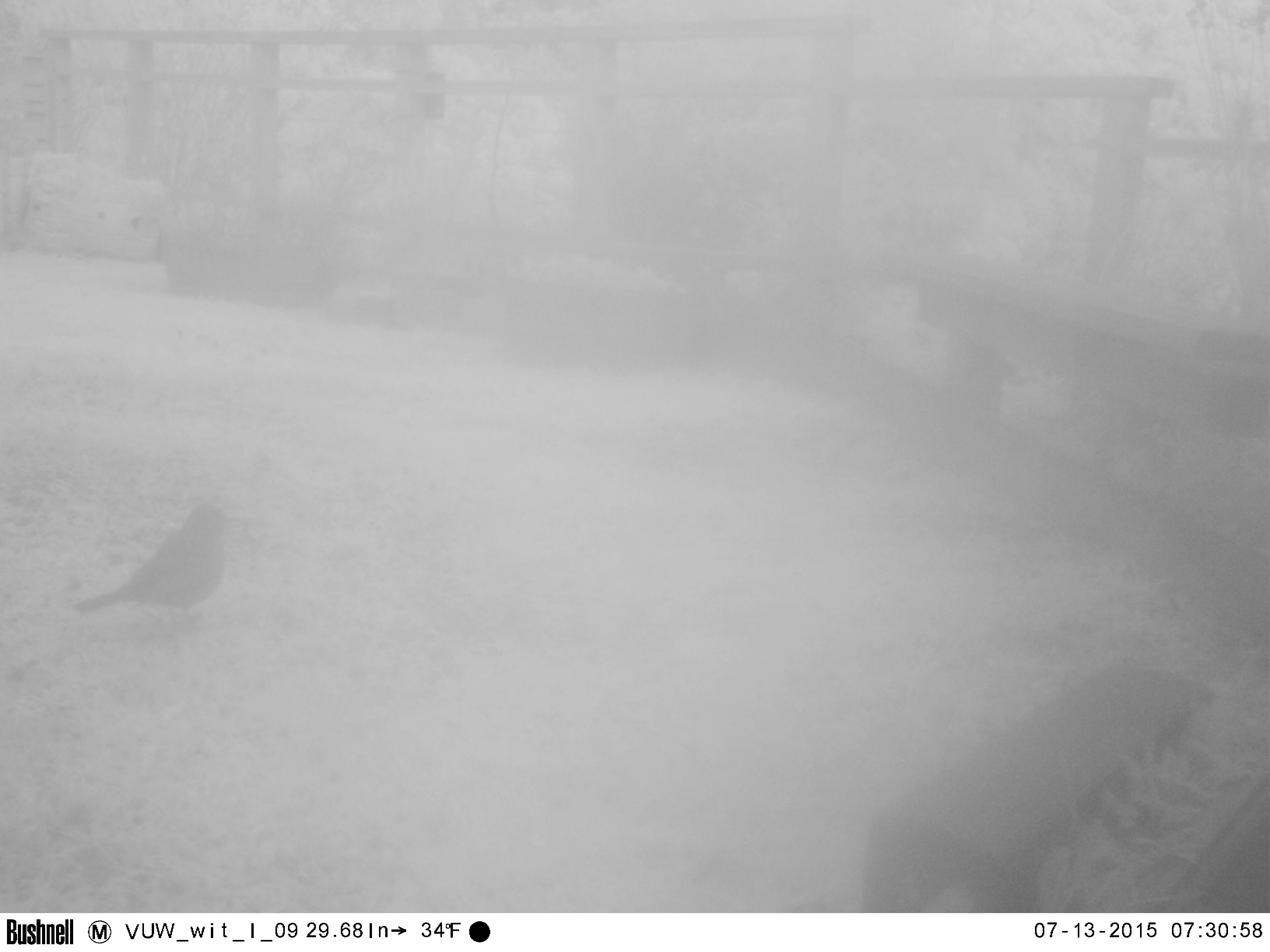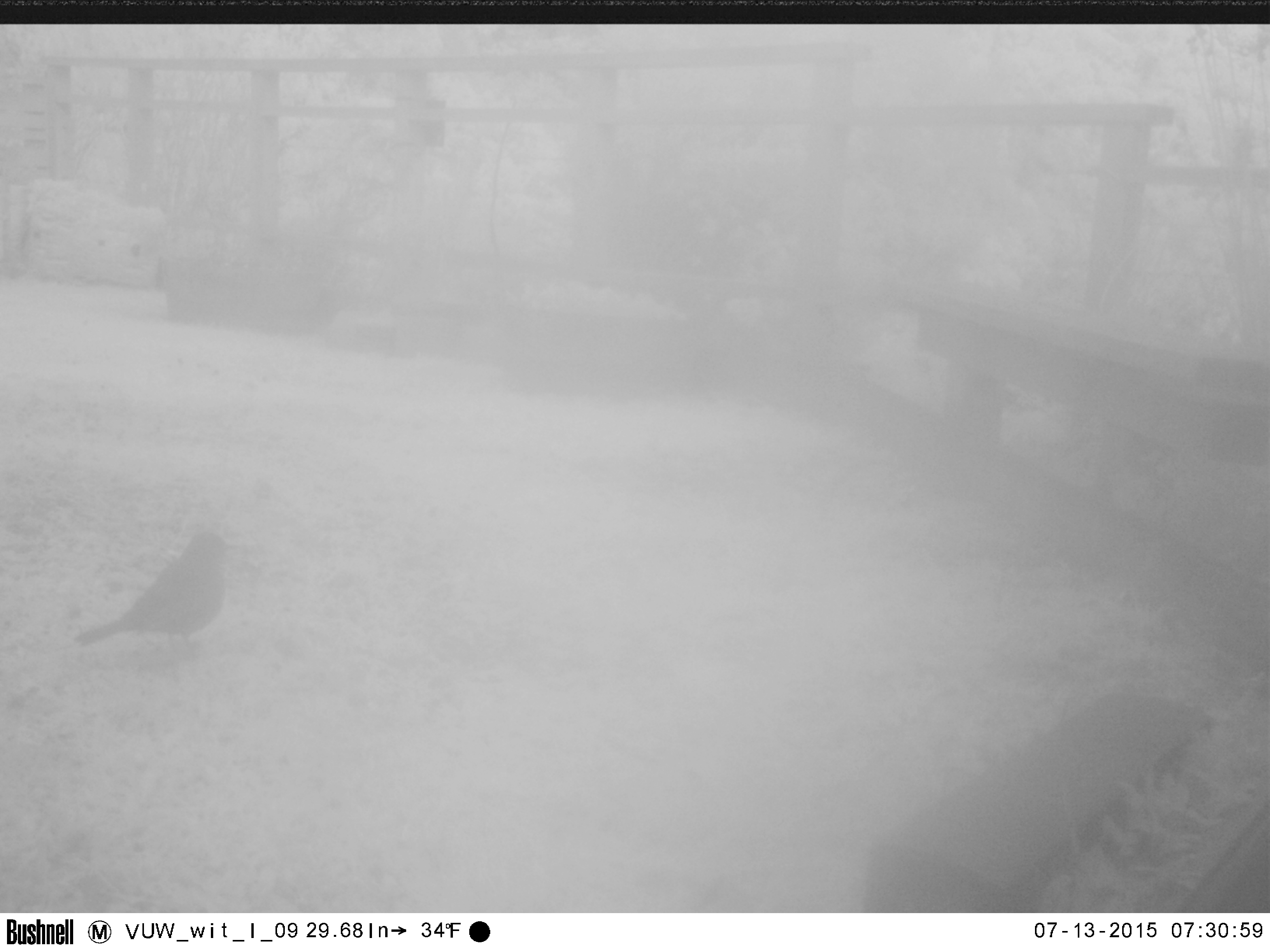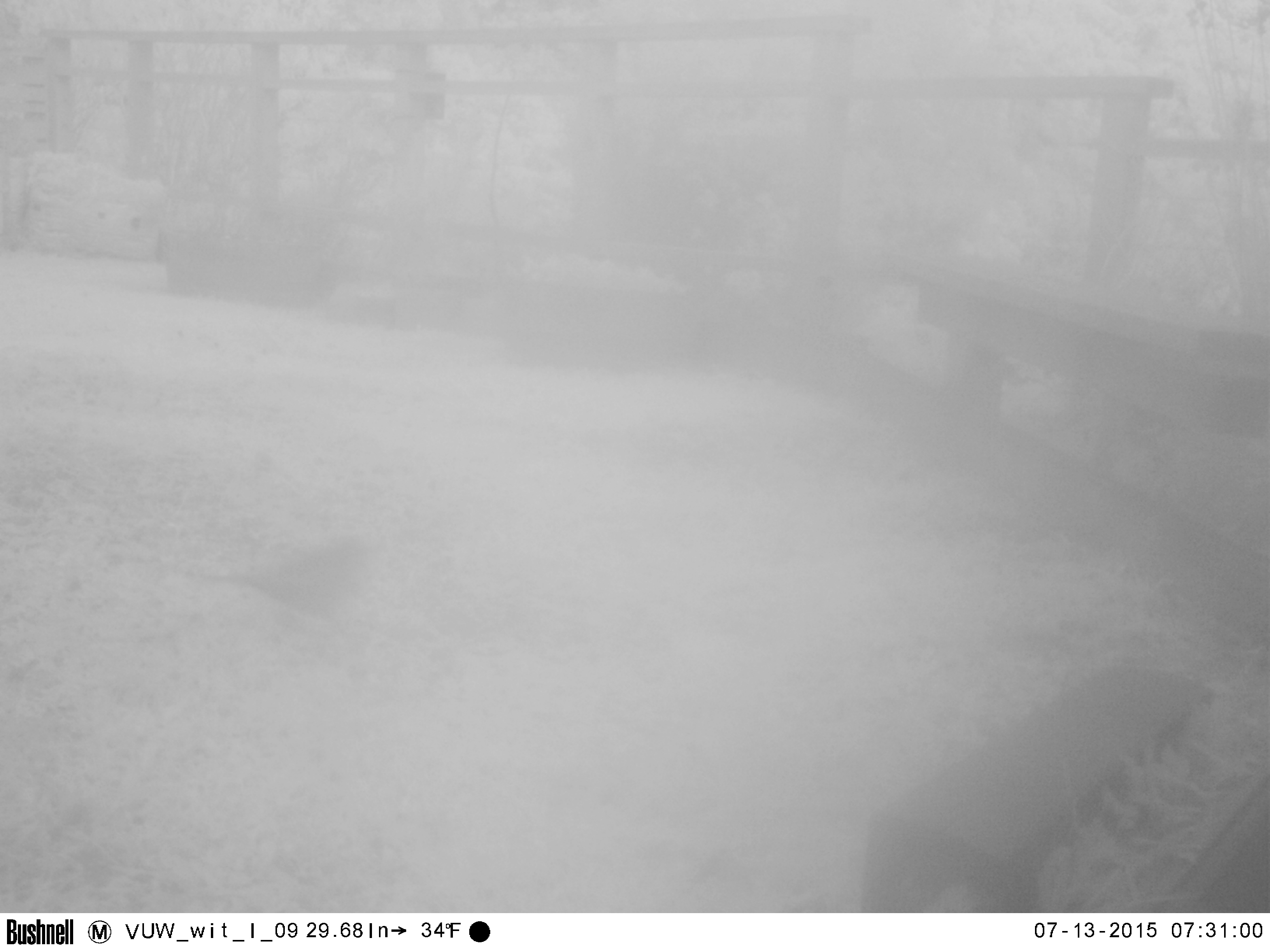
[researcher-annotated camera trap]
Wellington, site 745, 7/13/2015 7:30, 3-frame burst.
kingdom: Animalia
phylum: Chordata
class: Aves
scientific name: Aves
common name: bird